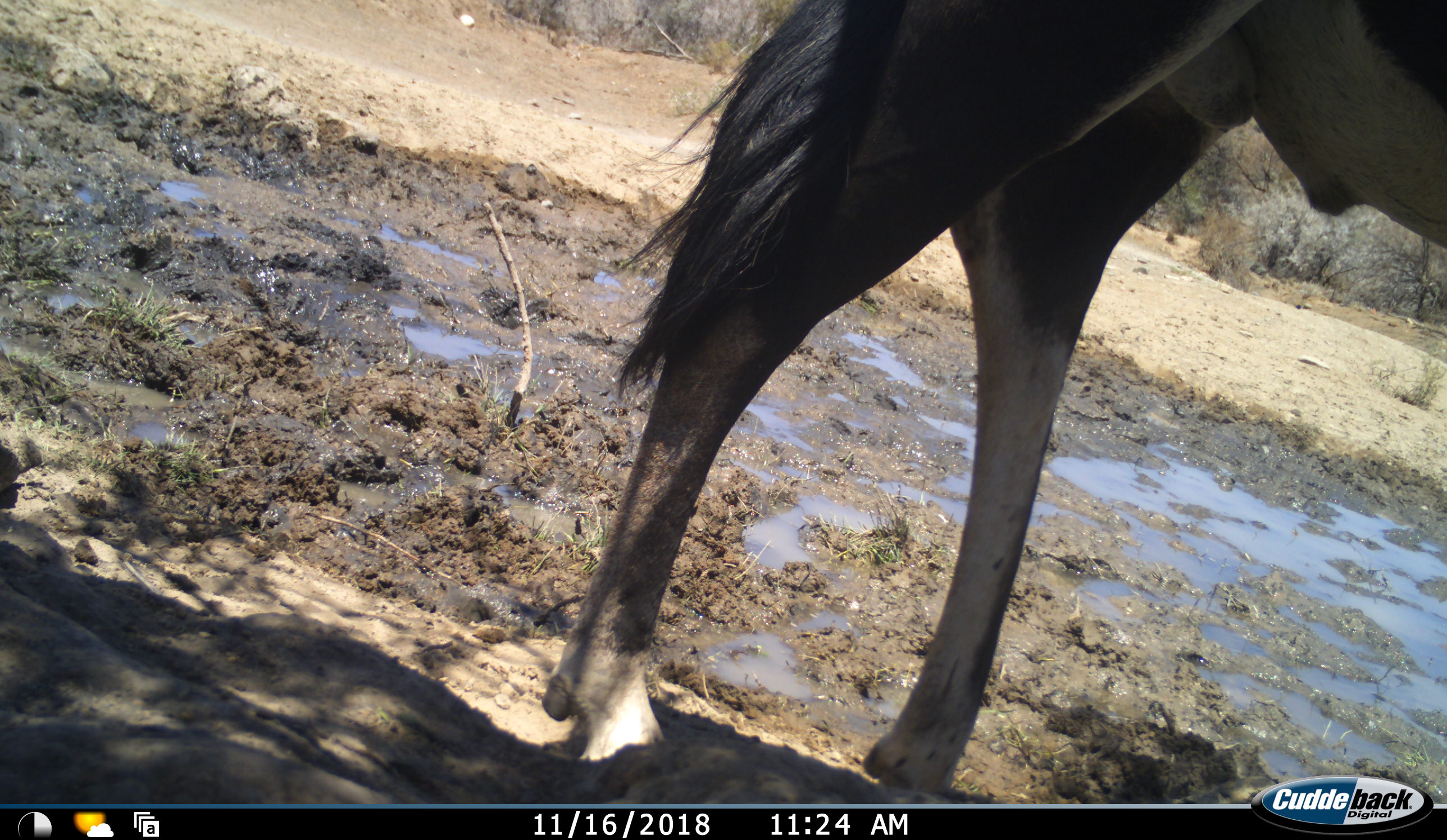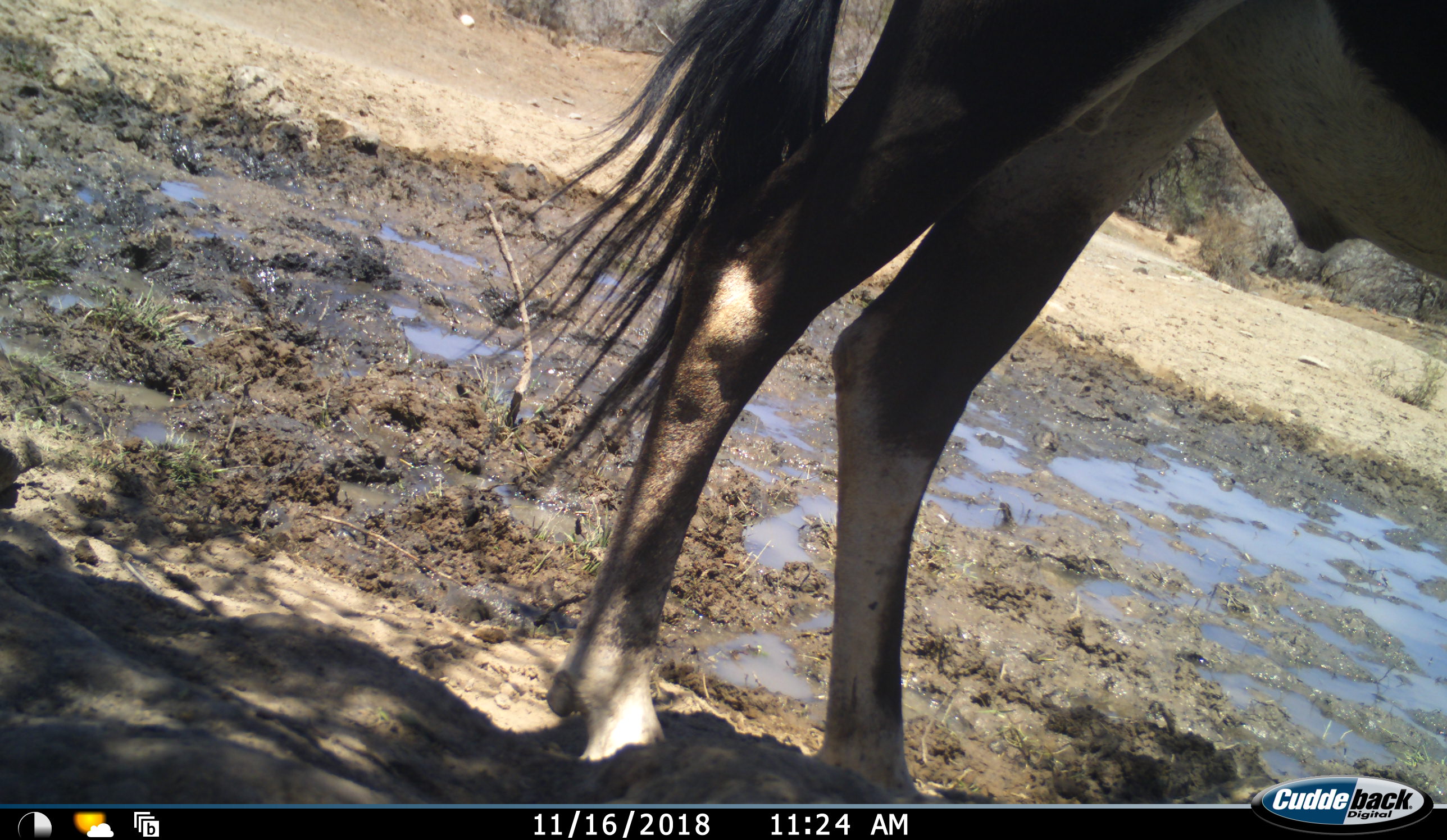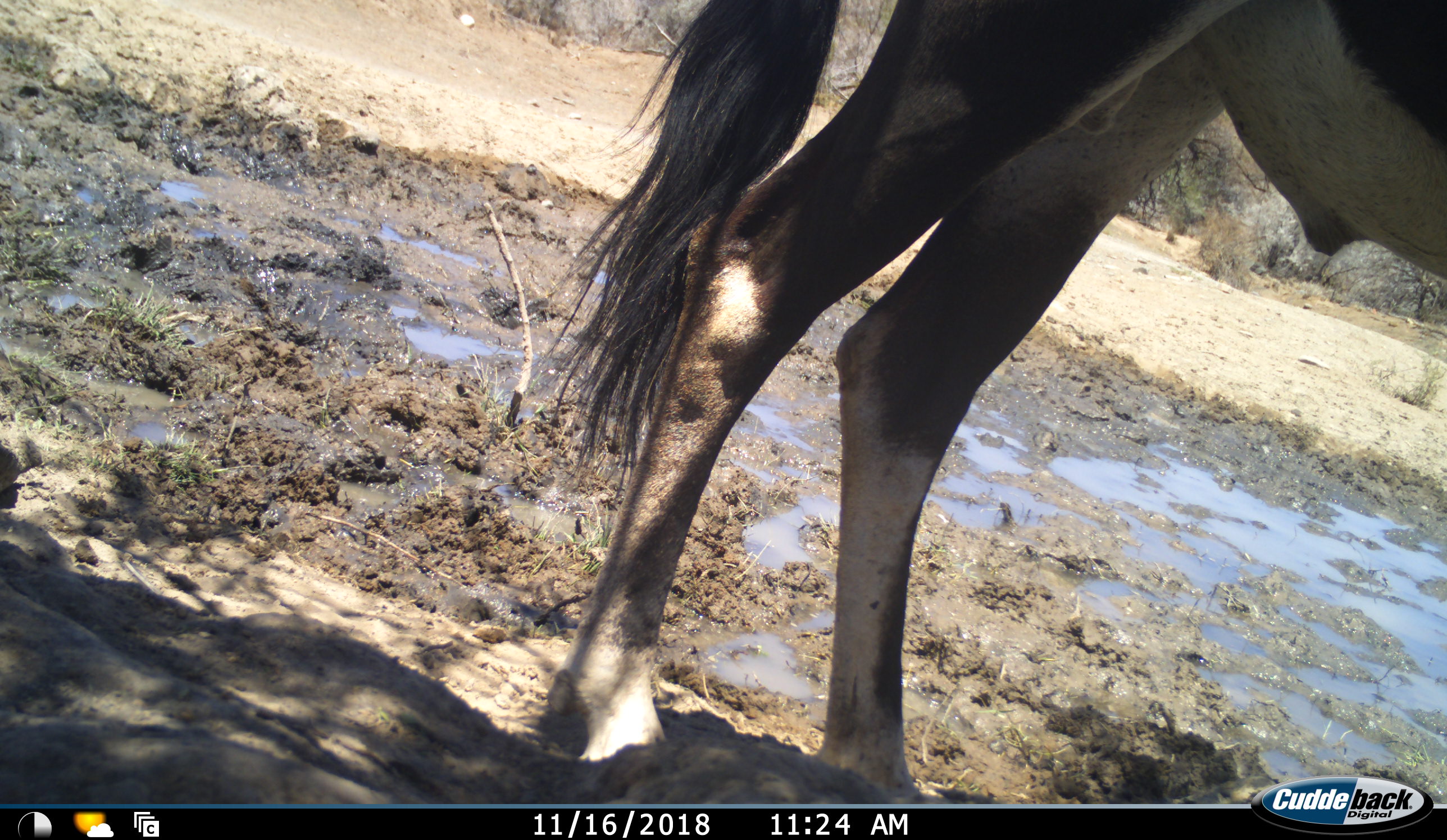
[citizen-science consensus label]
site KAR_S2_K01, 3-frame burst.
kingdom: Animalia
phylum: Chordata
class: Mammalia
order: Artiodactyla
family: Bovidae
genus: Oryx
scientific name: Oryx gazella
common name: gemsbok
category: oryx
Oryx (gemsbok) (Oryx gazella), count 1. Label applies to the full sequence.